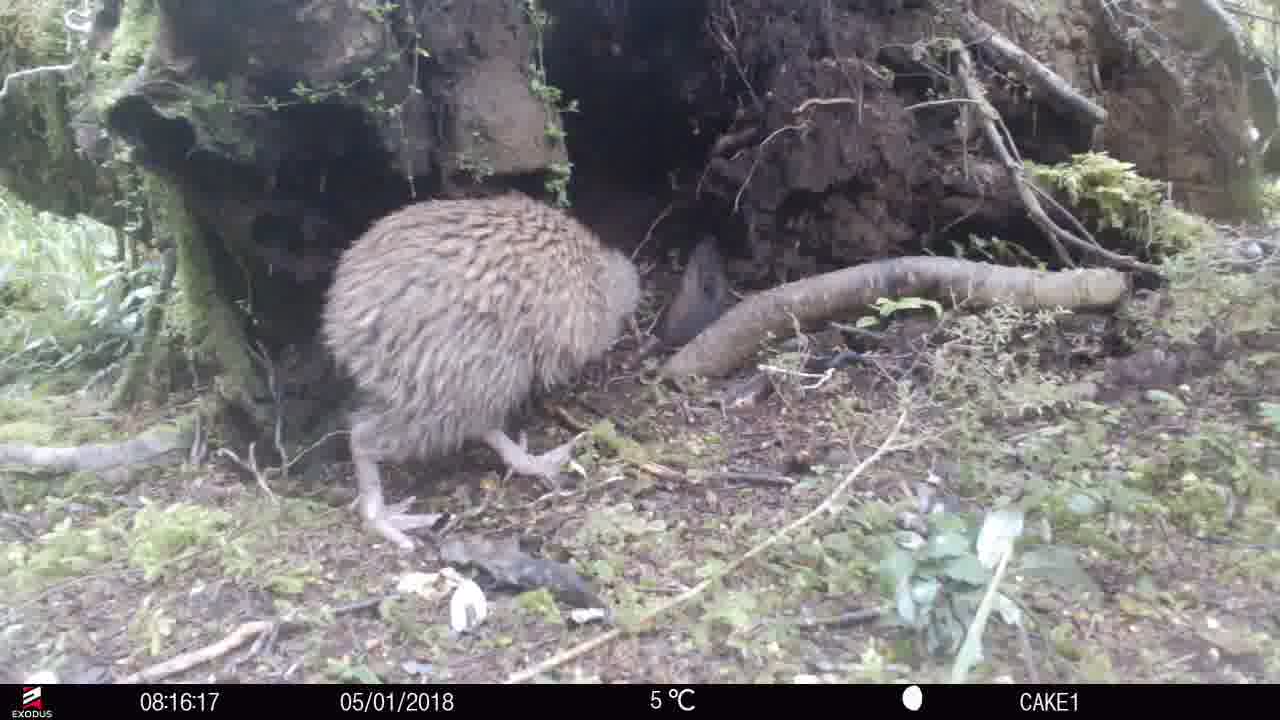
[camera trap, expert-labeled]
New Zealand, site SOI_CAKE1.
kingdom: Animalia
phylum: Chordata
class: Aves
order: Apterygiformes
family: Apterygidae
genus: Apteryx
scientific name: Apteryx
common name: kiwi